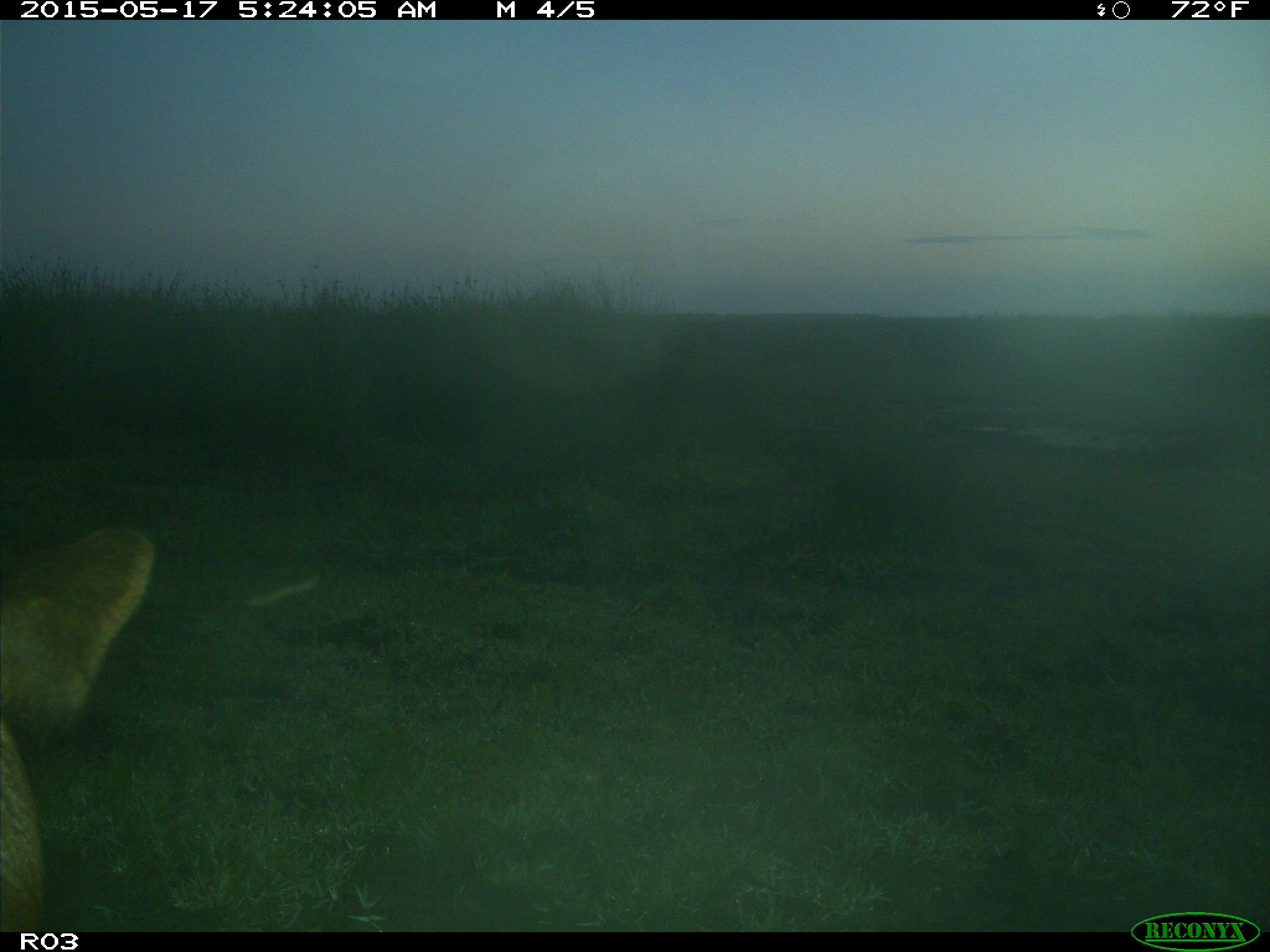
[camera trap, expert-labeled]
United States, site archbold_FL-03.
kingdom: Animalia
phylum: Chordata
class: Mammalia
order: Artiodactyla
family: Bovidae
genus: Bos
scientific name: Bos taurus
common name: domestic cow